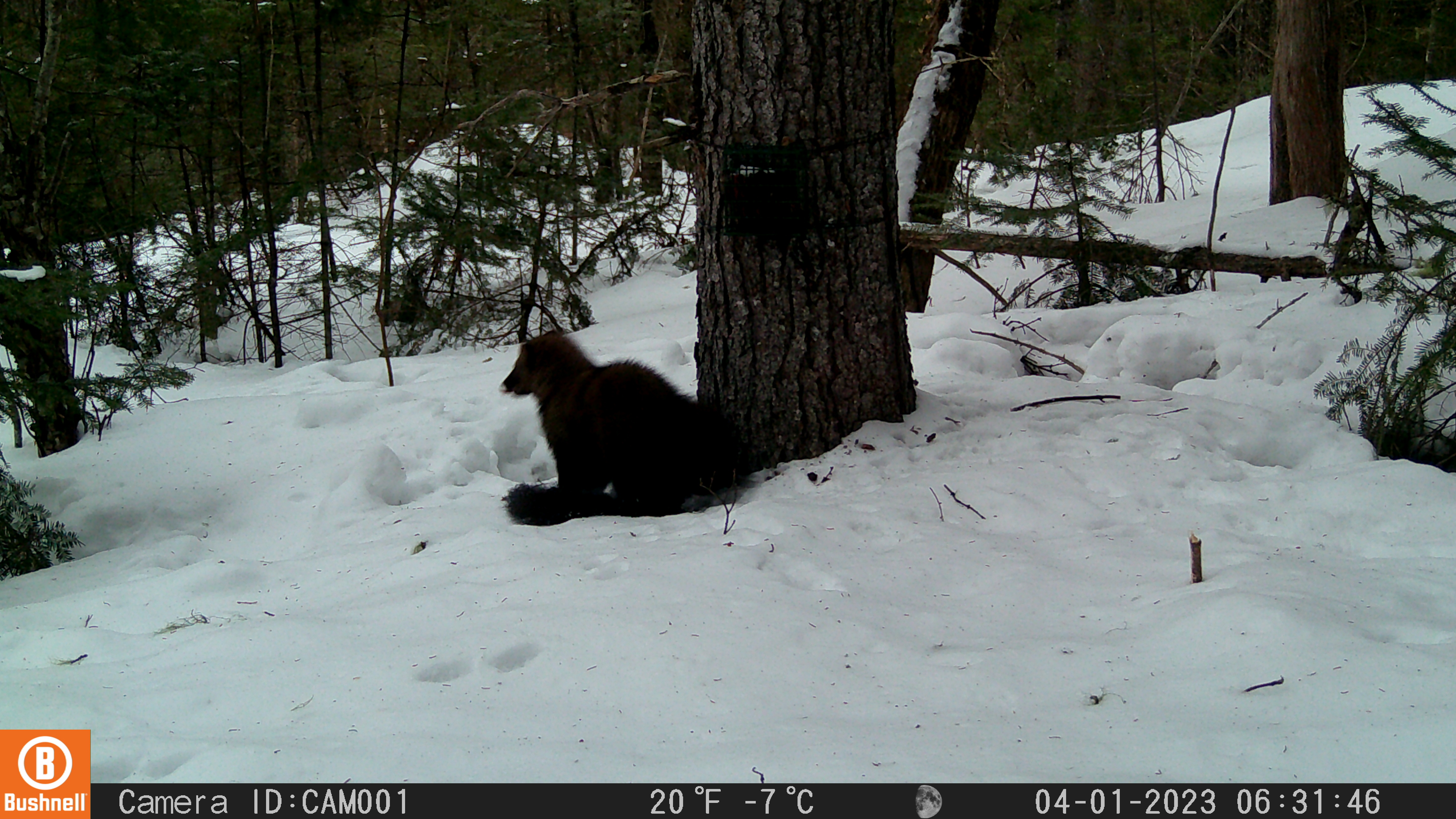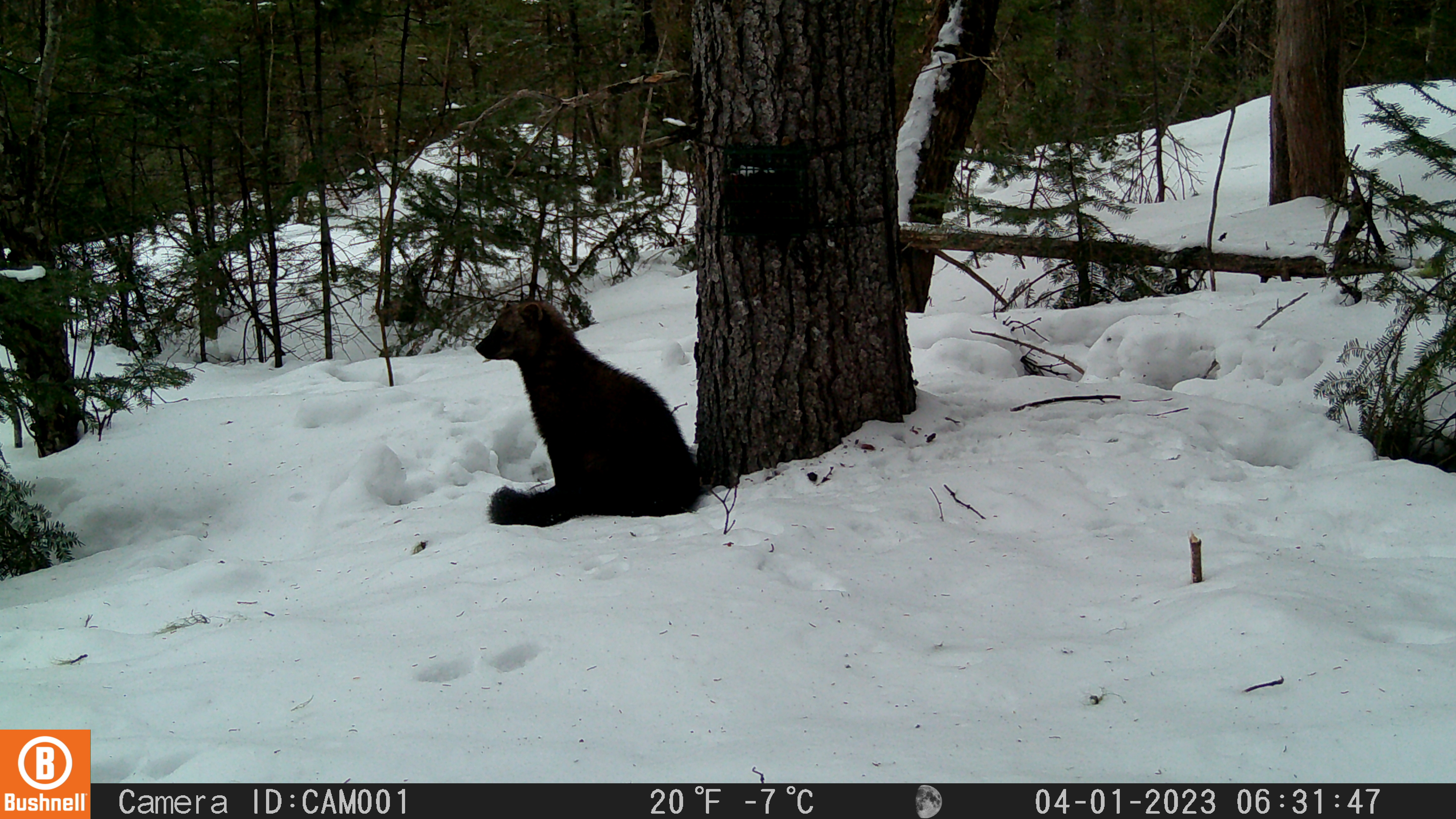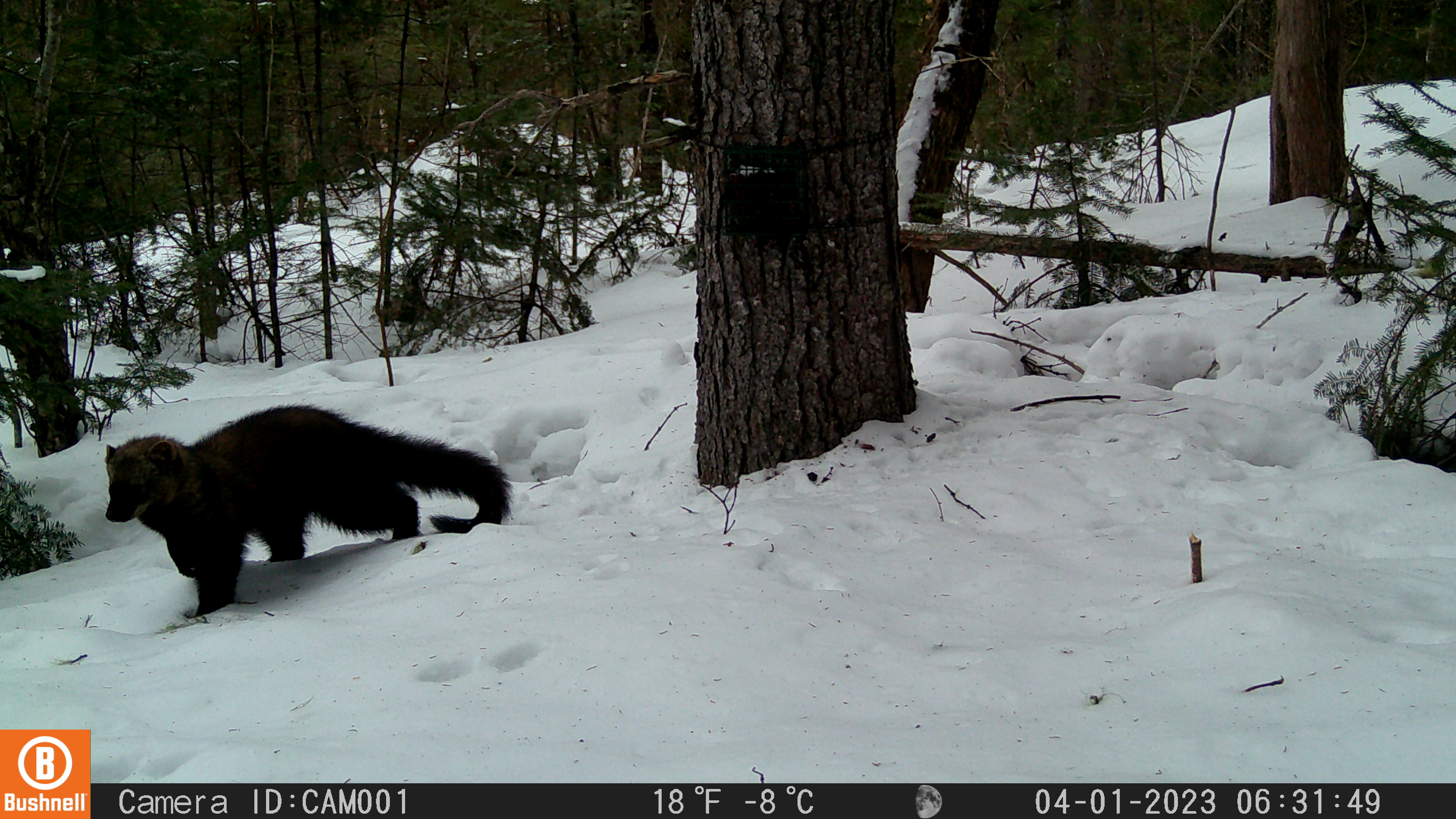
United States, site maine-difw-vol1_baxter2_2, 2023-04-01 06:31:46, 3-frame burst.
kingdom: Animalia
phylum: Chordata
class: Mammalia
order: Carnivora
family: Mustelidae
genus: Pekania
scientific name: Pekania pennanti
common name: fisher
Fisher (Pekania pennanti).